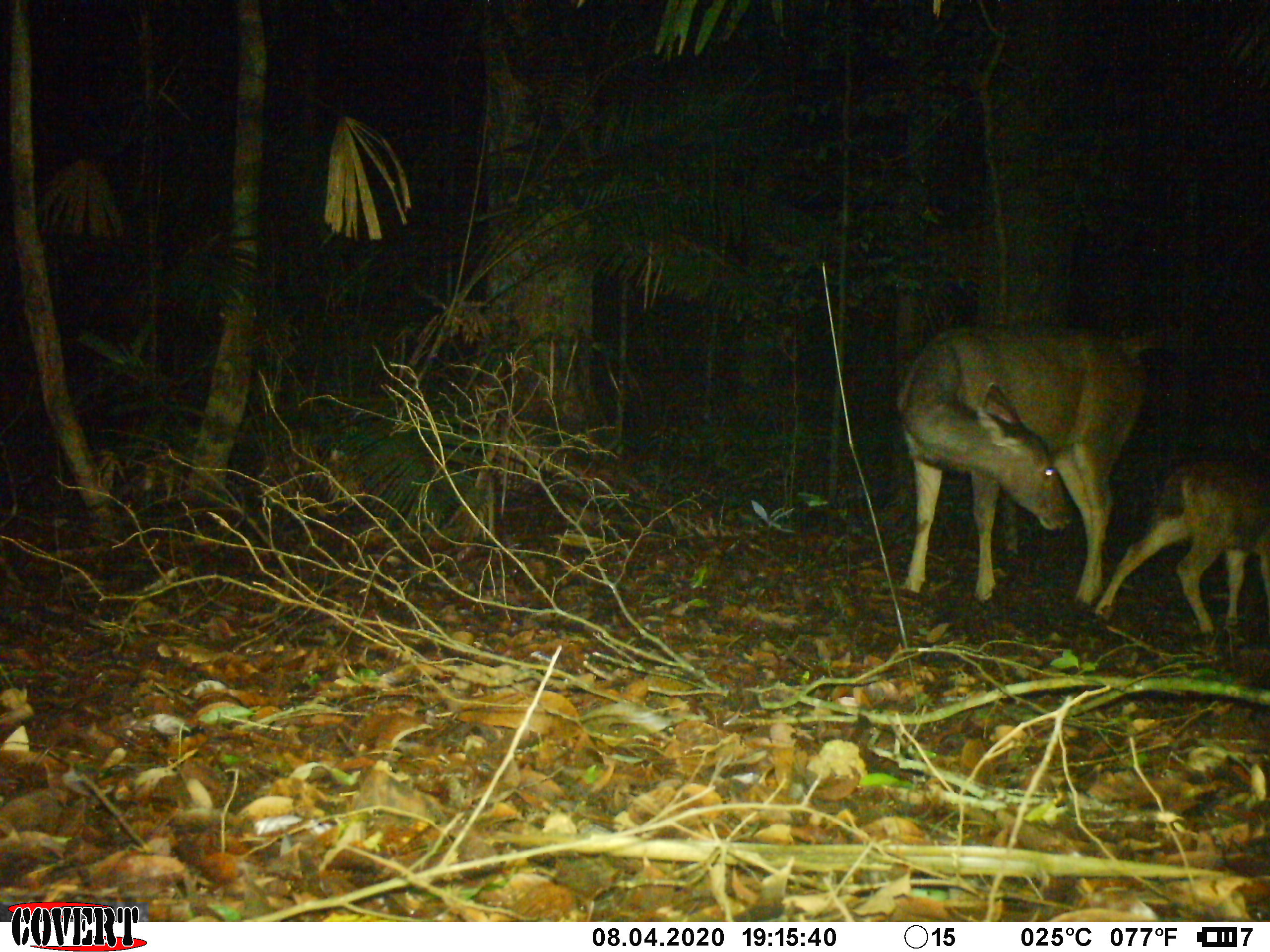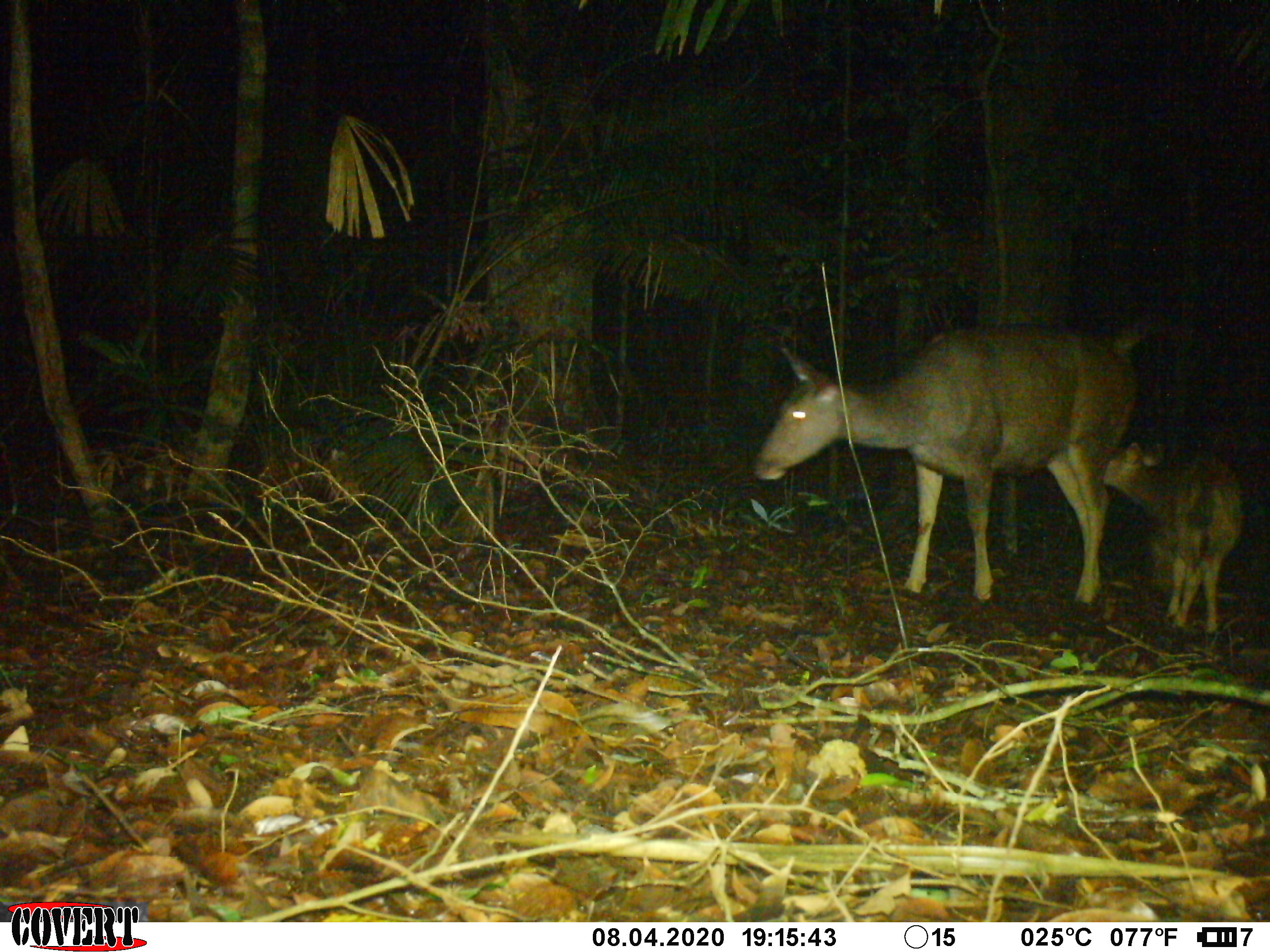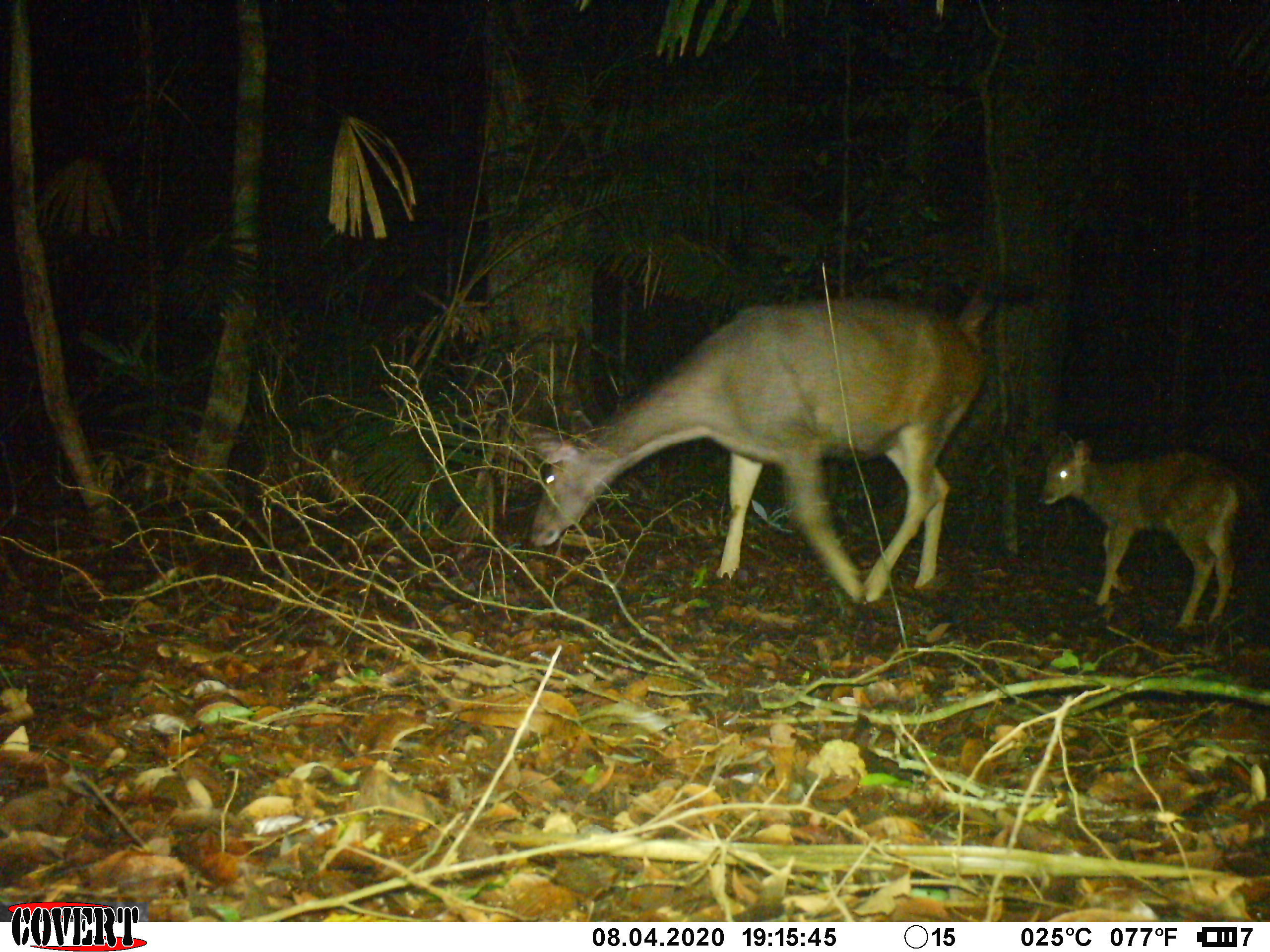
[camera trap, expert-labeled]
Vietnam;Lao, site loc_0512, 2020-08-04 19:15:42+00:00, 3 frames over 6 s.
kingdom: Animalia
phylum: Chordata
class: Mammalia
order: Artiodactyla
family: Cervidae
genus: Rusa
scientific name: Rusa unicolor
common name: sambar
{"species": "sambar (Rusa unicolor)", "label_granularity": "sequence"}